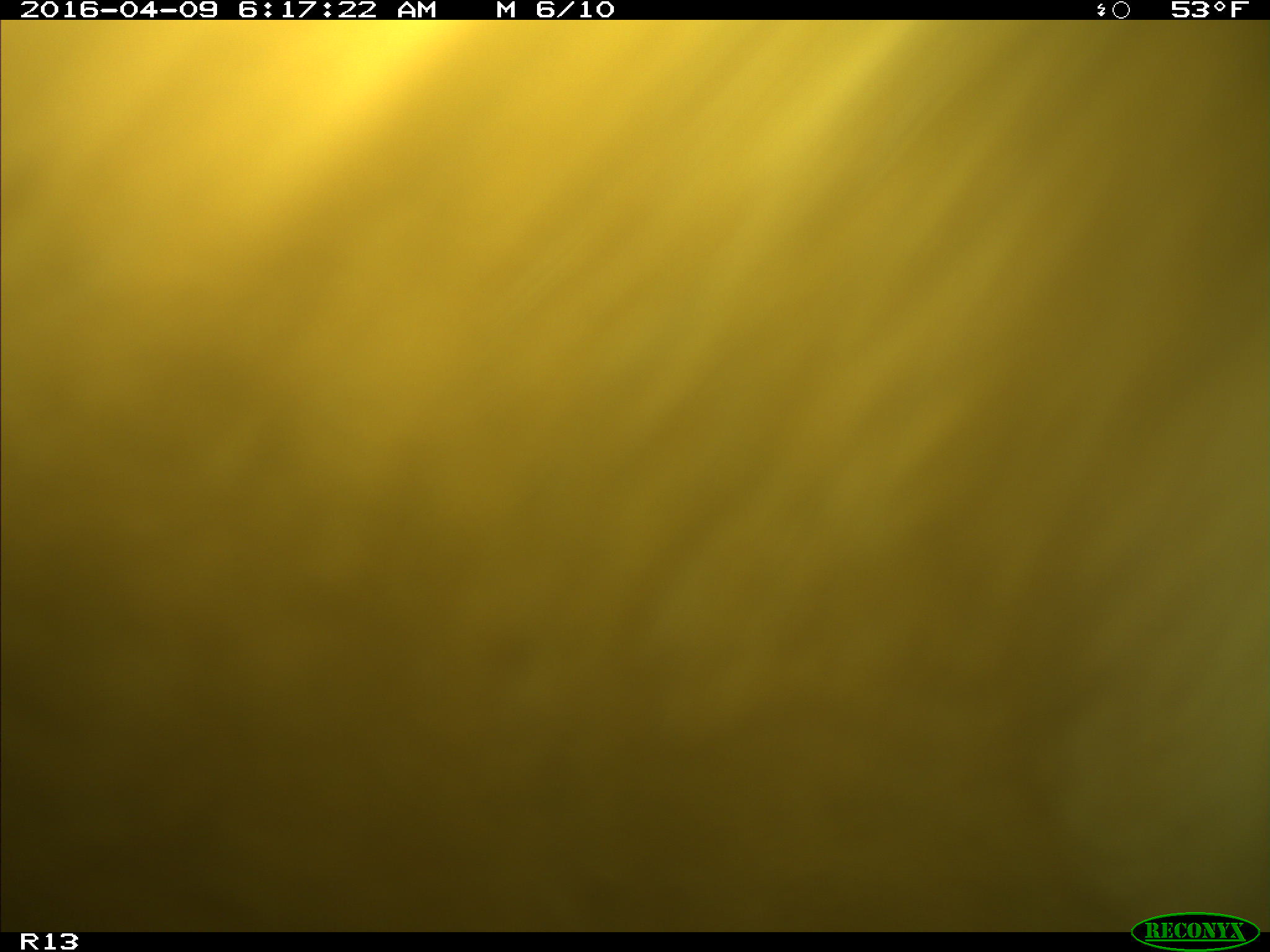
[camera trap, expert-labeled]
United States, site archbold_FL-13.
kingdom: Animalia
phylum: Chordata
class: Mammalia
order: Artiodactyla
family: Bovidae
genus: Bos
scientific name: Bos taurus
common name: domestic cow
Bos taurus (domestic cow).